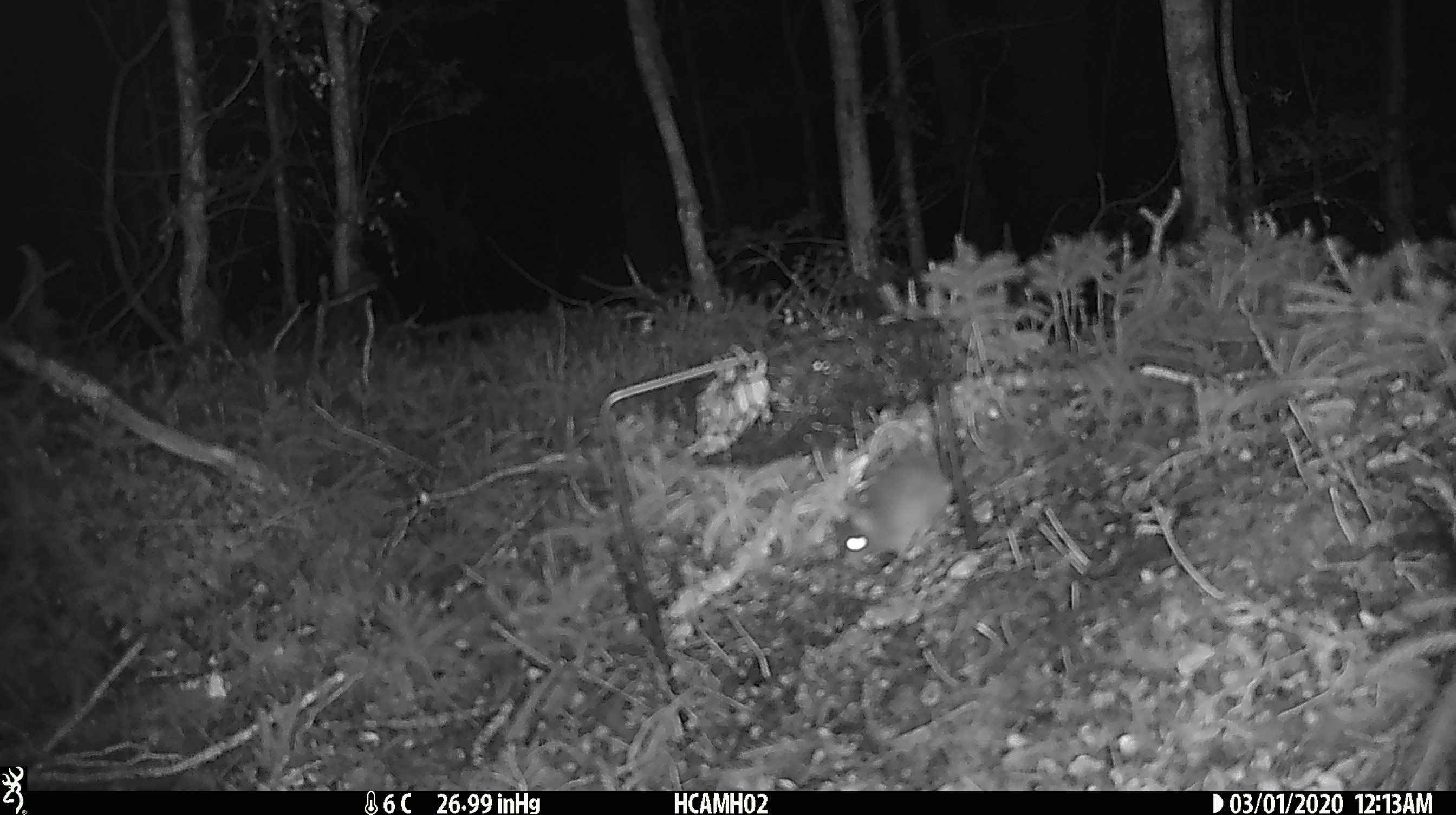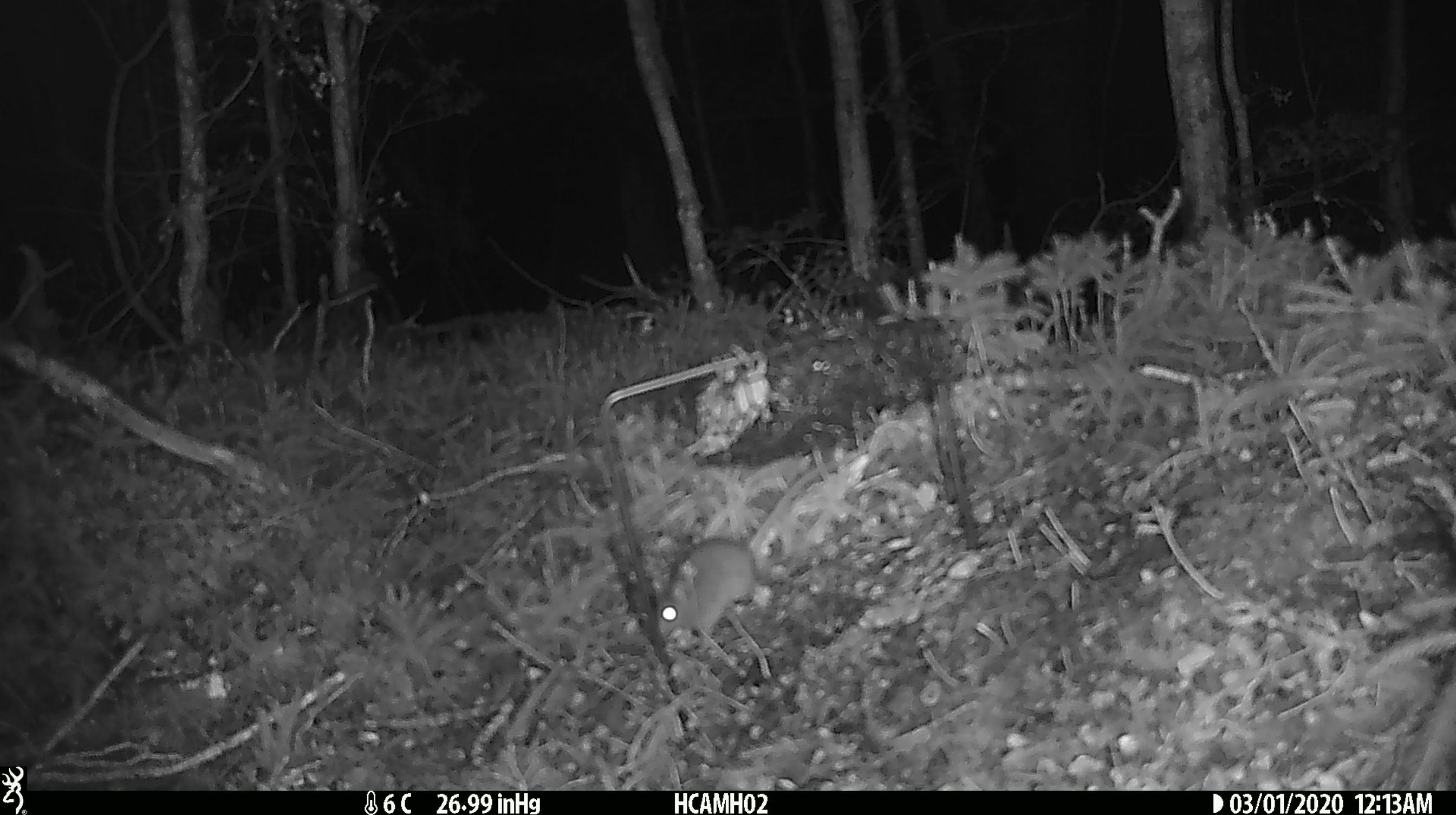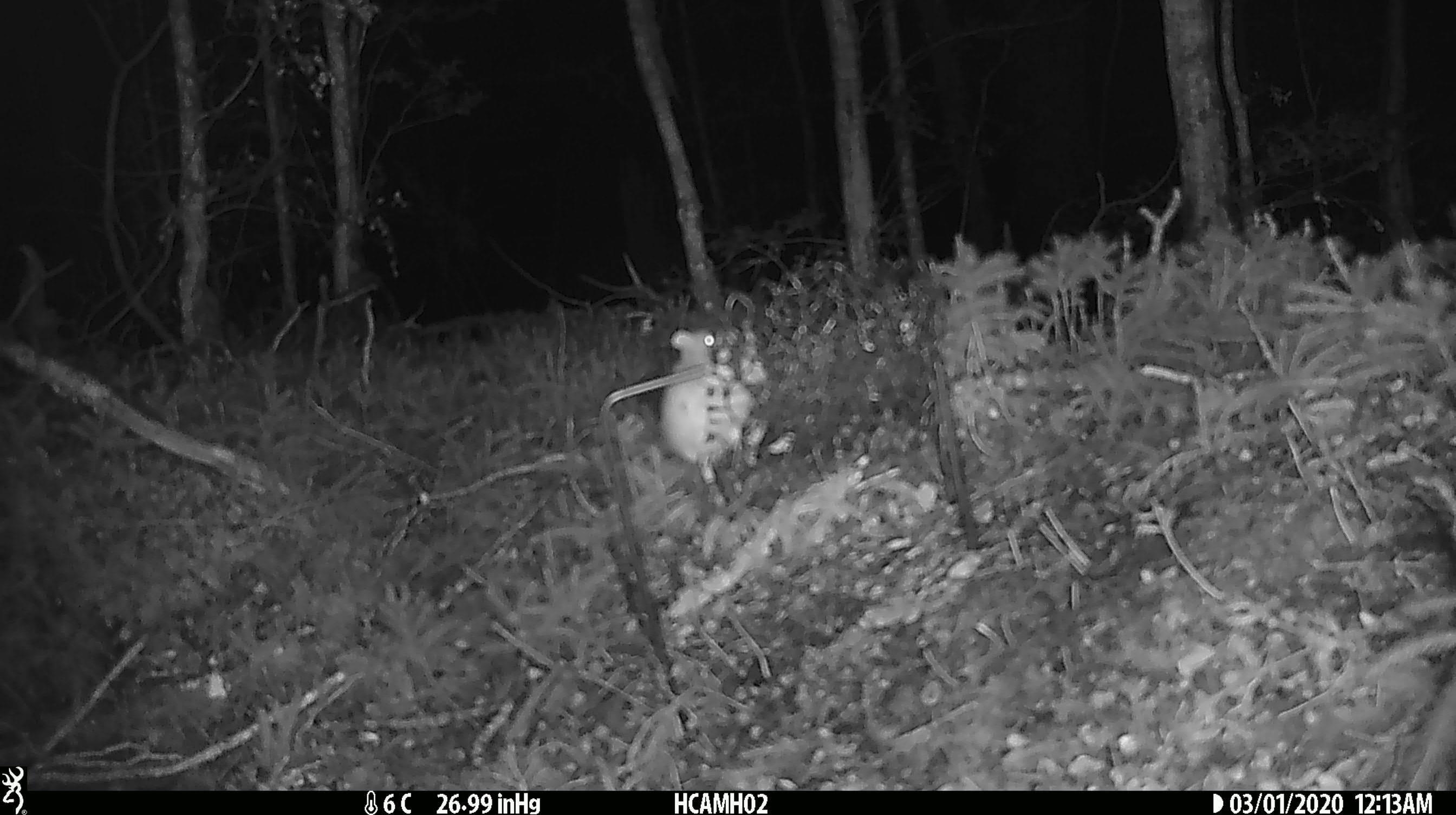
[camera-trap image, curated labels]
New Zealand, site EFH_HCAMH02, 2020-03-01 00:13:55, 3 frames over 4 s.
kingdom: Animalia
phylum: Chordata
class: Mammalia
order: Rodentia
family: Muridae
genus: Mus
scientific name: Mus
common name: mouse